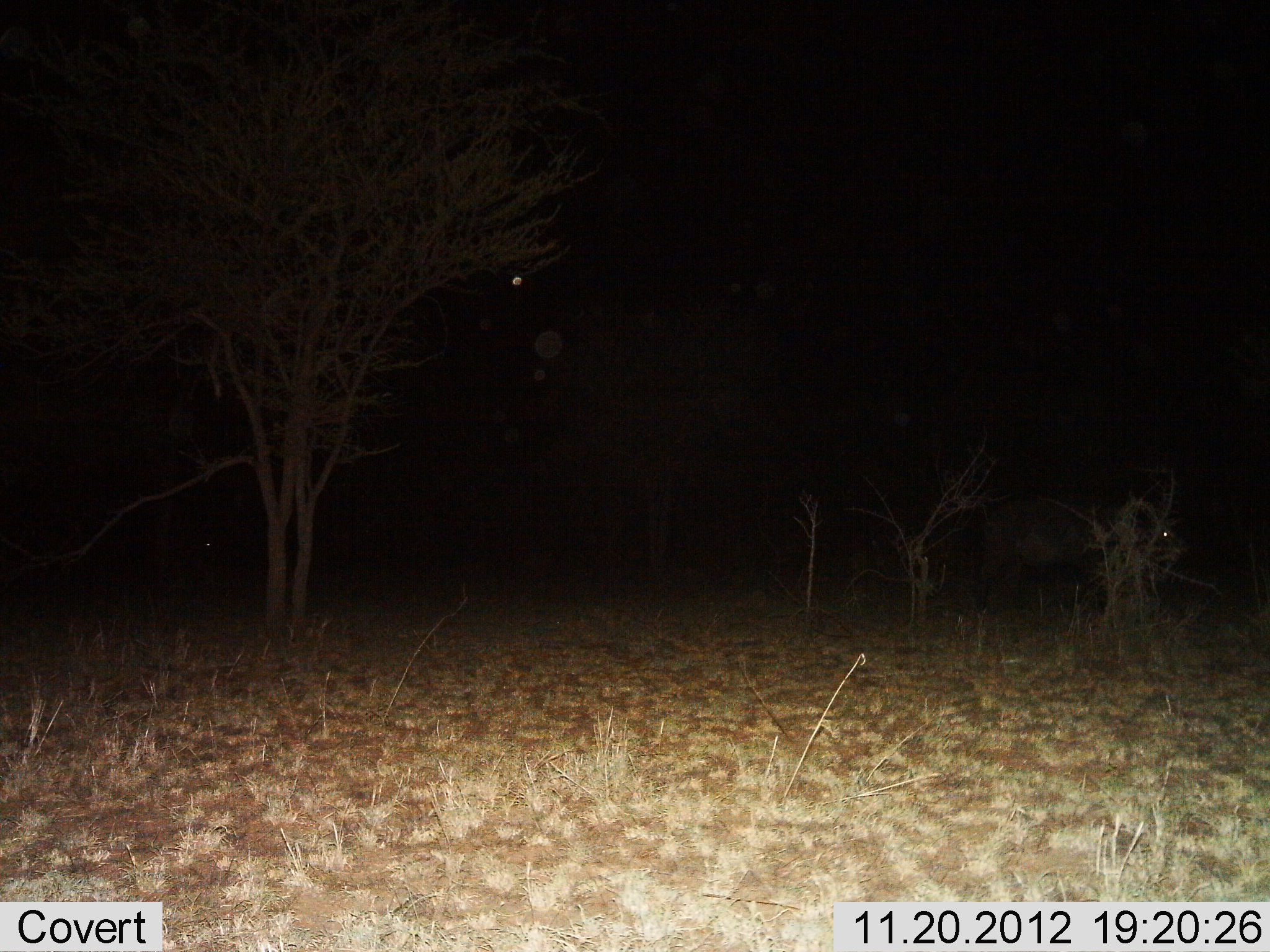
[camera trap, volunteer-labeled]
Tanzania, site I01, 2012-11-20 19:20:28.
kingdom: Animalia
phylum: Chordata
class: Mammalia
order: Artiodactyla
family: Bovidae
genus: Syncerus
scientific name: Syncerus caffer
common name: cape buffalo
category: buffalo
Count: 1.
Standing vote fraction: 86%.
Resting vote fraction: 0%.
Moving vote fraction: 14%.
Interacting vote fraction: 0%.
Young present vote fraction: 0%.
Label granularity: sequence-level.